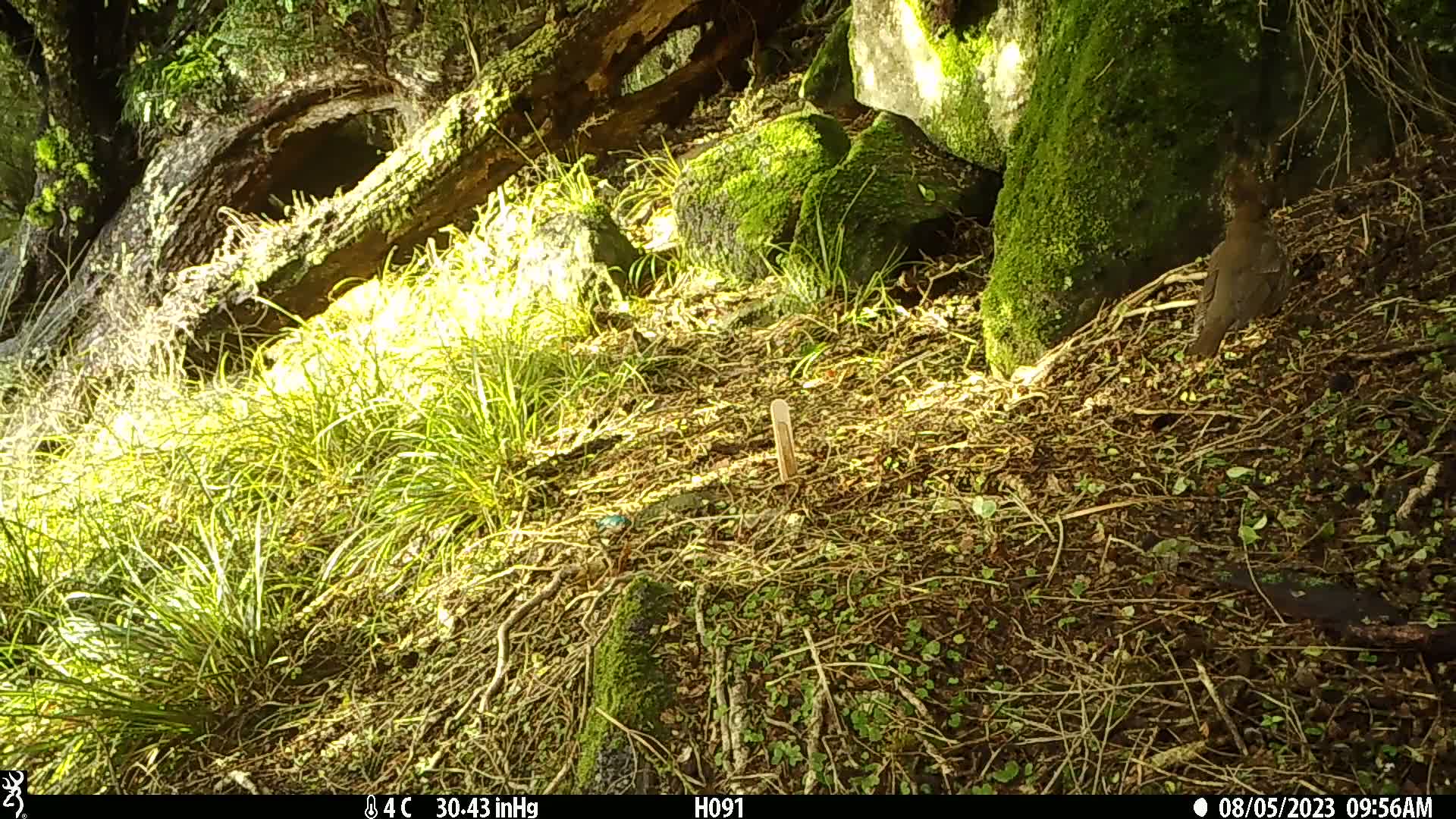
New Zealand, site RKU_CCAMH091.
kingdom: Animalia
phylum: Chordata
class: Aves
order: Passeriformes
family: Turdidae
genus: Turdus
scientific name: Turdus philomelos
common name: song thrush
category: thrush